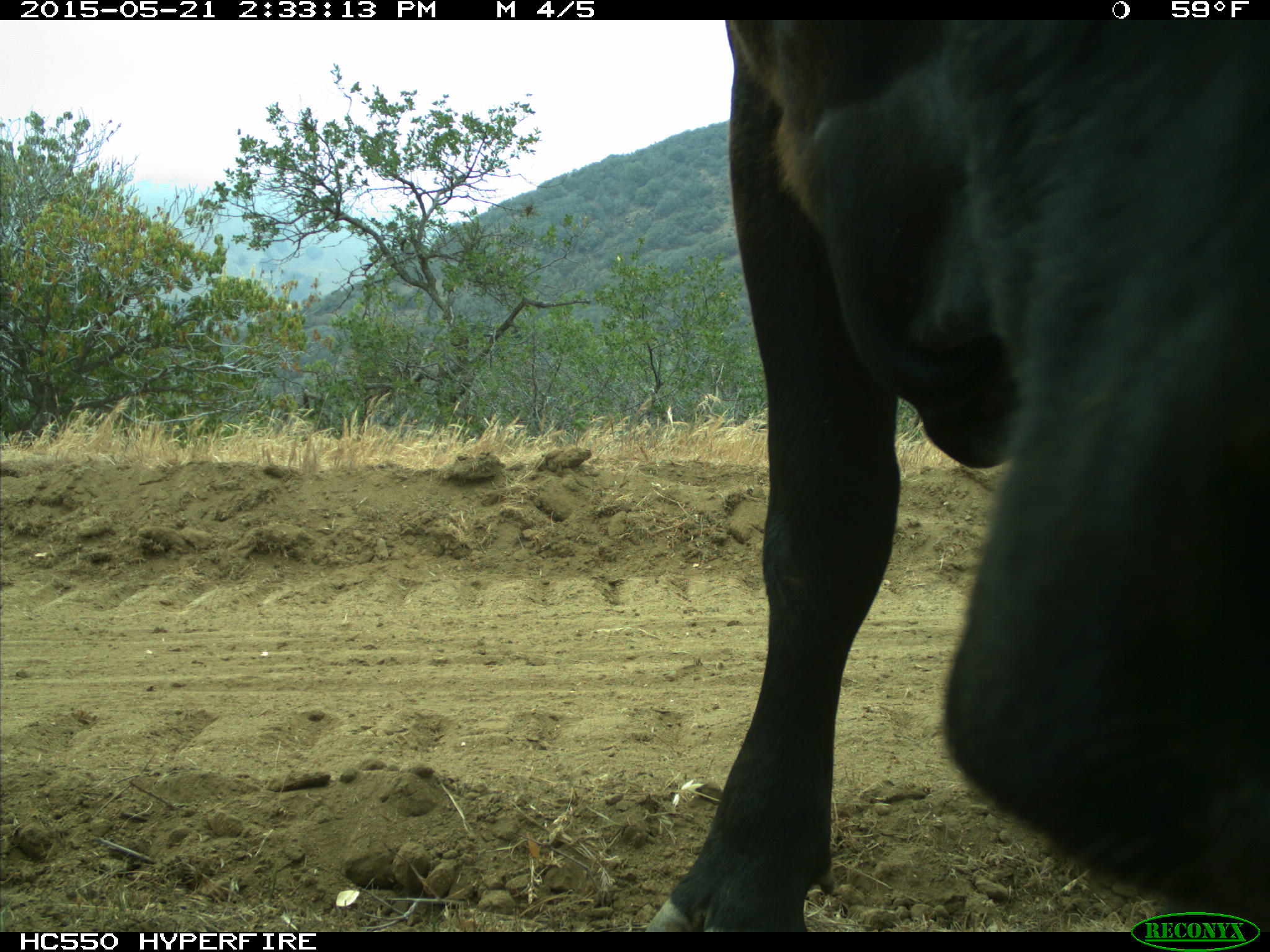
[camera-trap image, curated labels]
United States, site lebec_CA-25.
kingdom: Animalia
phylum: Chordata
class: Mammalia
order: Artiodactyla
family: Bovidae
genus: Bos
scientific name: Bos taurus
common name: domestic cow